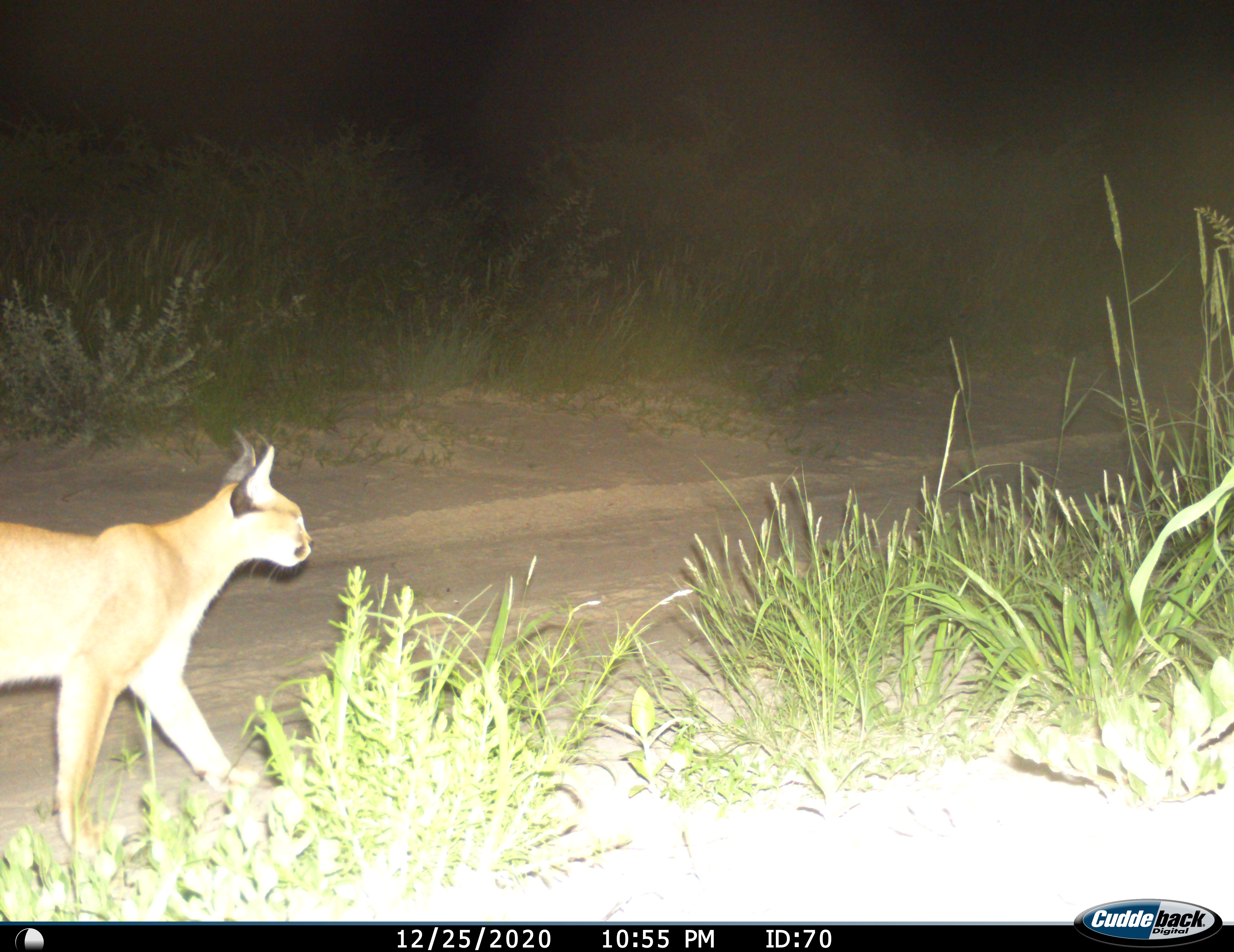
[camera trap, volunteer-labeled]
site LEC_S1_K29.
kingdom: Animalia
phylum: Chordata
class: Mammalia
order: Carnivora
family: Felidae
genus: Caracal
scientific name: Caracal caracal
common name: caracal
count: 1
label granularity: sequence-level